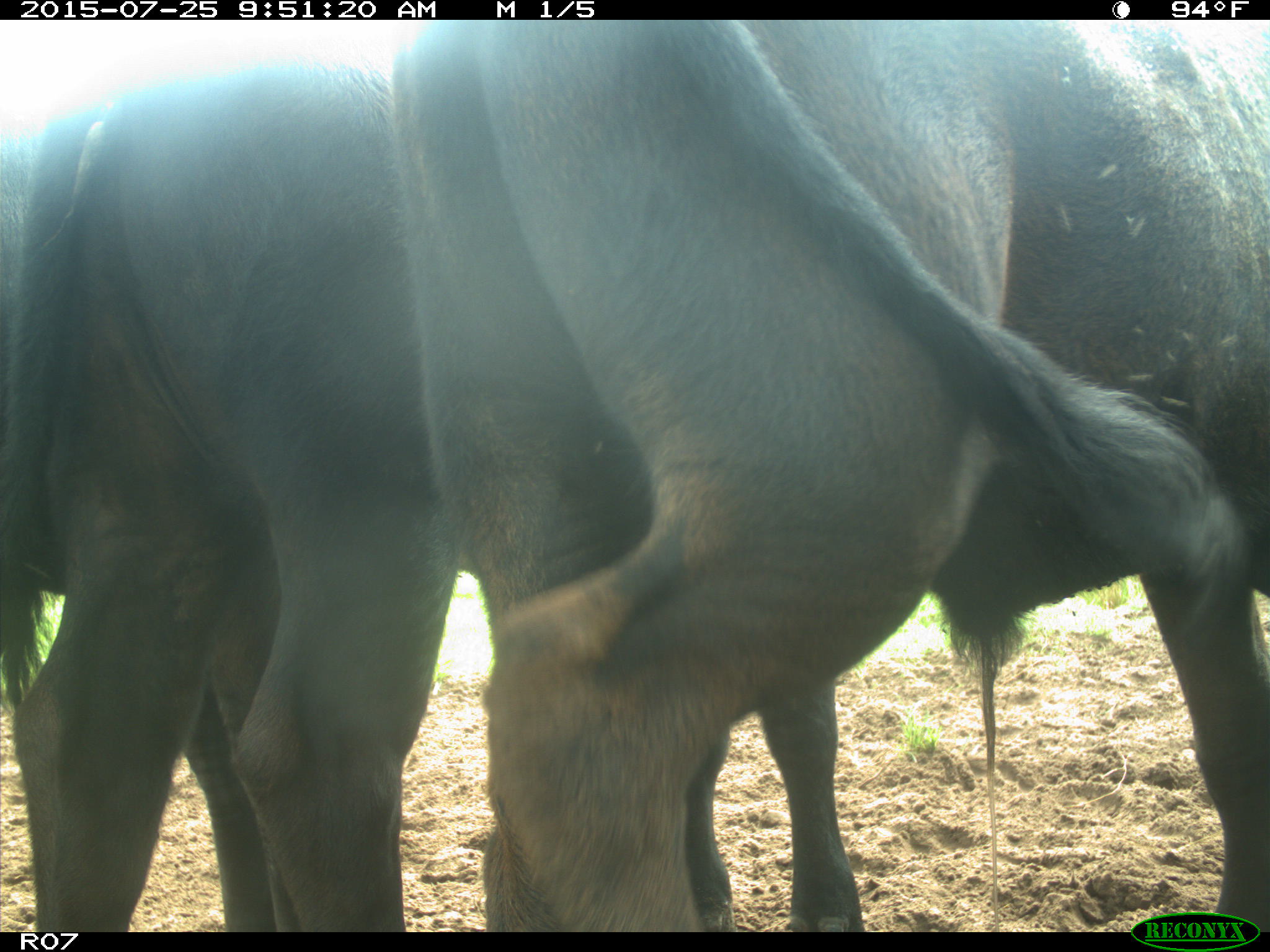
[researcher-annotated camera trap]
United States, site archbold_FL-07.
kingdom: Animalia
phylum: Chordata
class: Mammalia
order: Artiodactyla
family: Bovidae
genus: Bos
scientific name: Bos taurus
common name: domestic cow